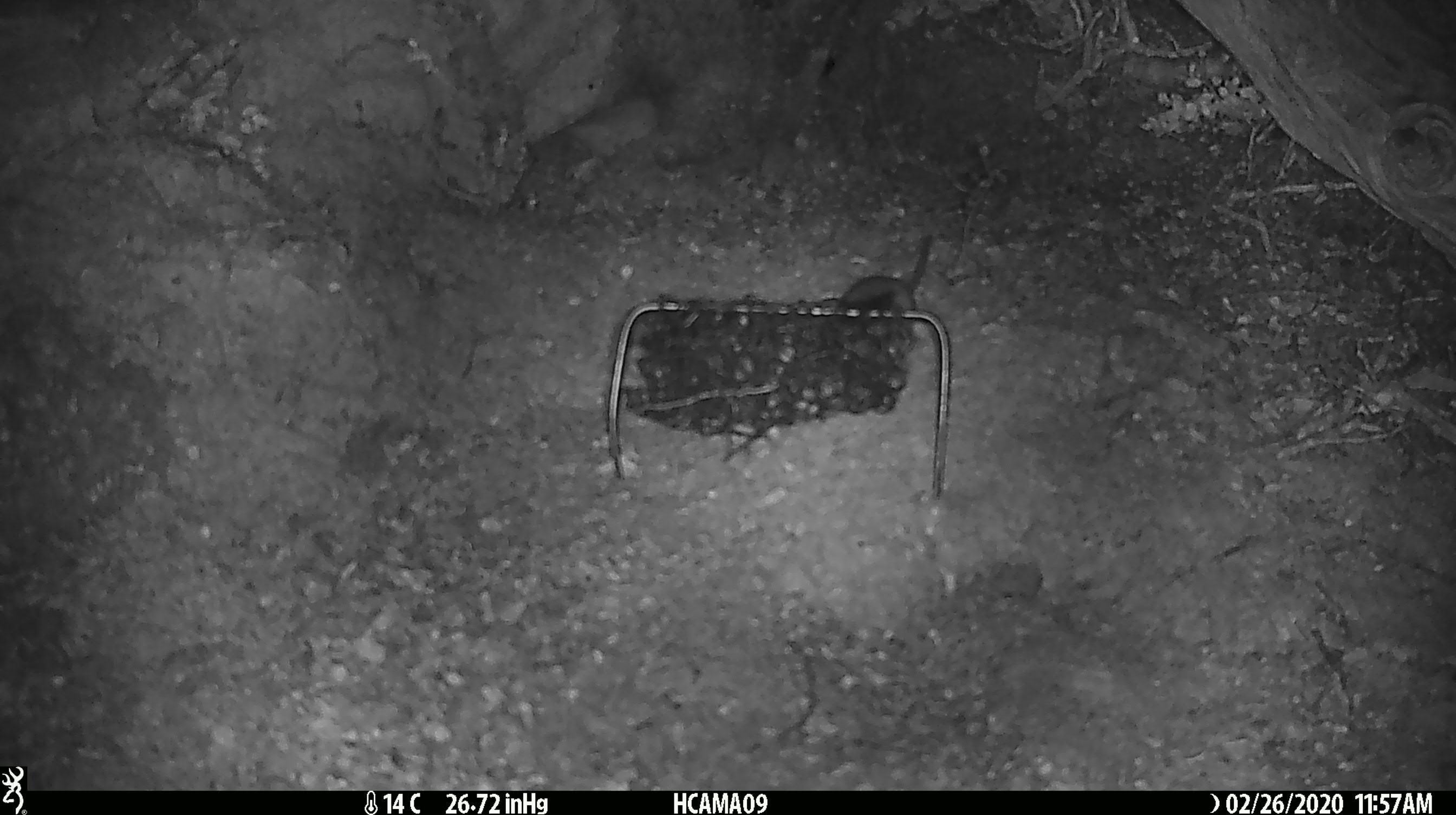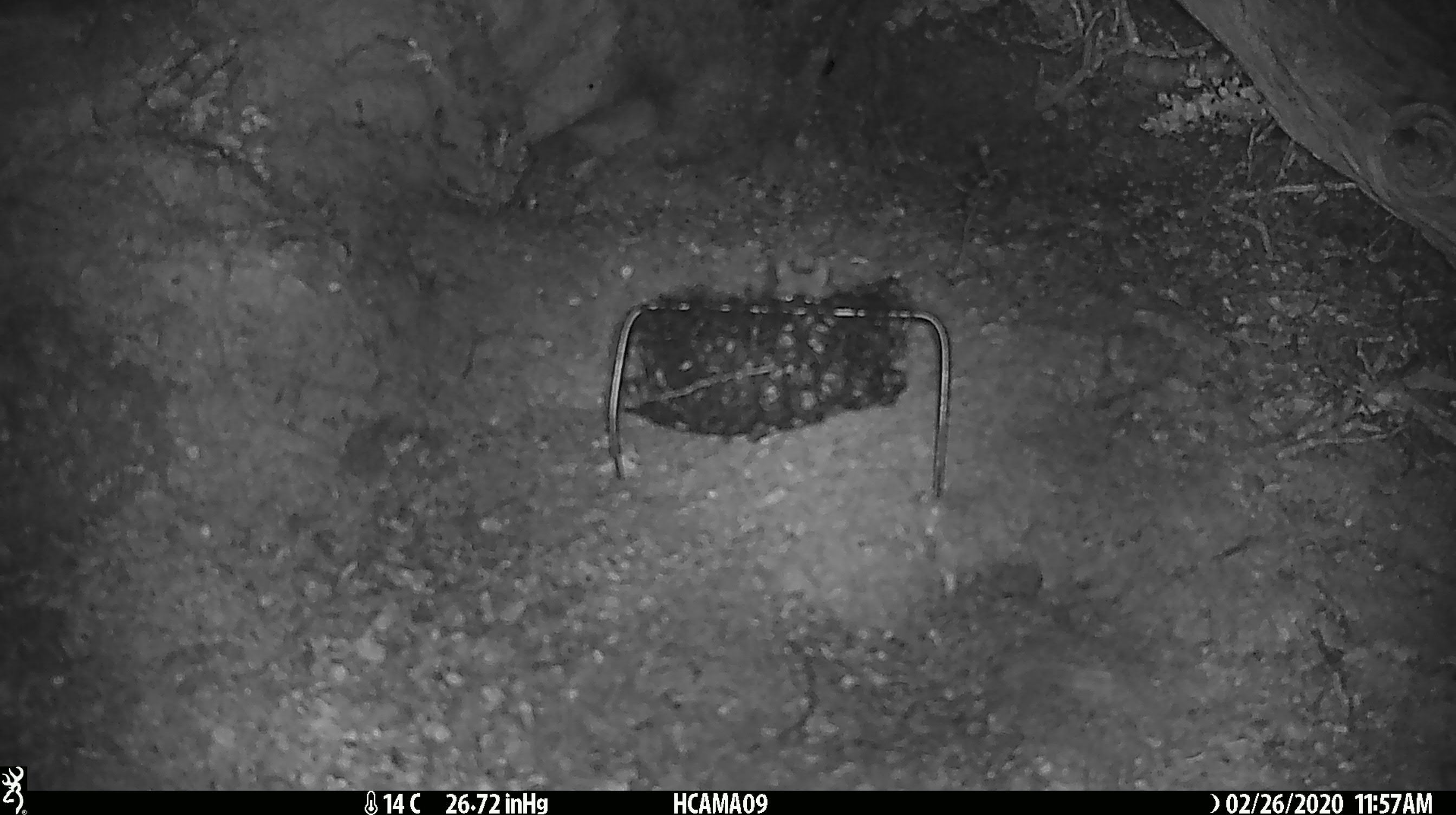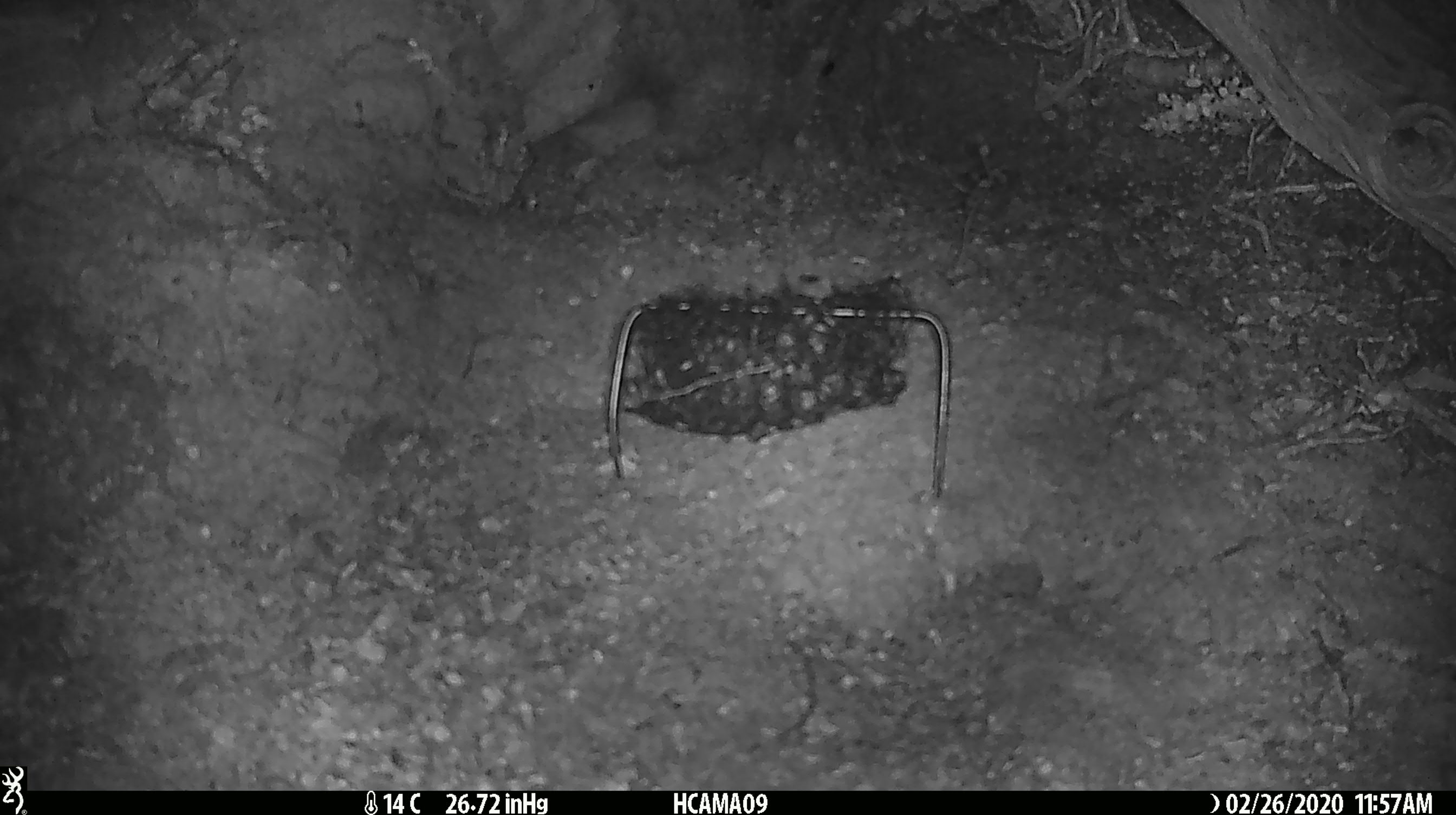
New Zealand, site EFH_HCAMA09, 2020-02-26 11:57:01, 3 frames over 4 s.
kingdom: Animalia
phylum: Chordata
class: Mammalia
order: Rodentia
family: Muridae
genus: Mus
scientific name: Mus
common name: mouse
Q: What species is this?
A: Mouse (Mus).